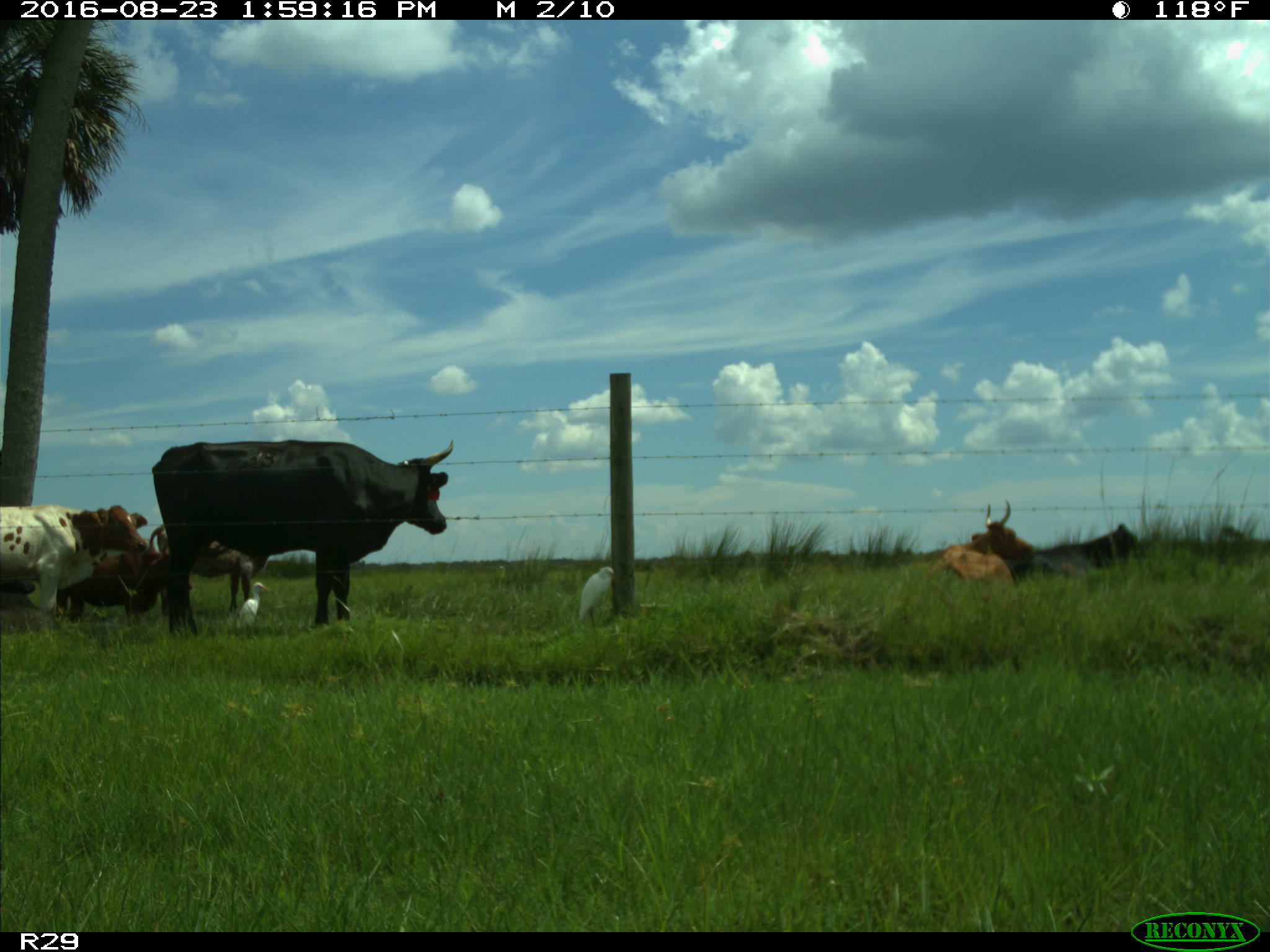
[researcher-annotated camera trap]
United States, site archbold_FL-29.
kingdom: Animalia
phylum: Chordata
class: Mammalia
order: Artiodactyla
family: Bovidae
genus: Bos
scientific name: Bos taurus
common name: domestic cow